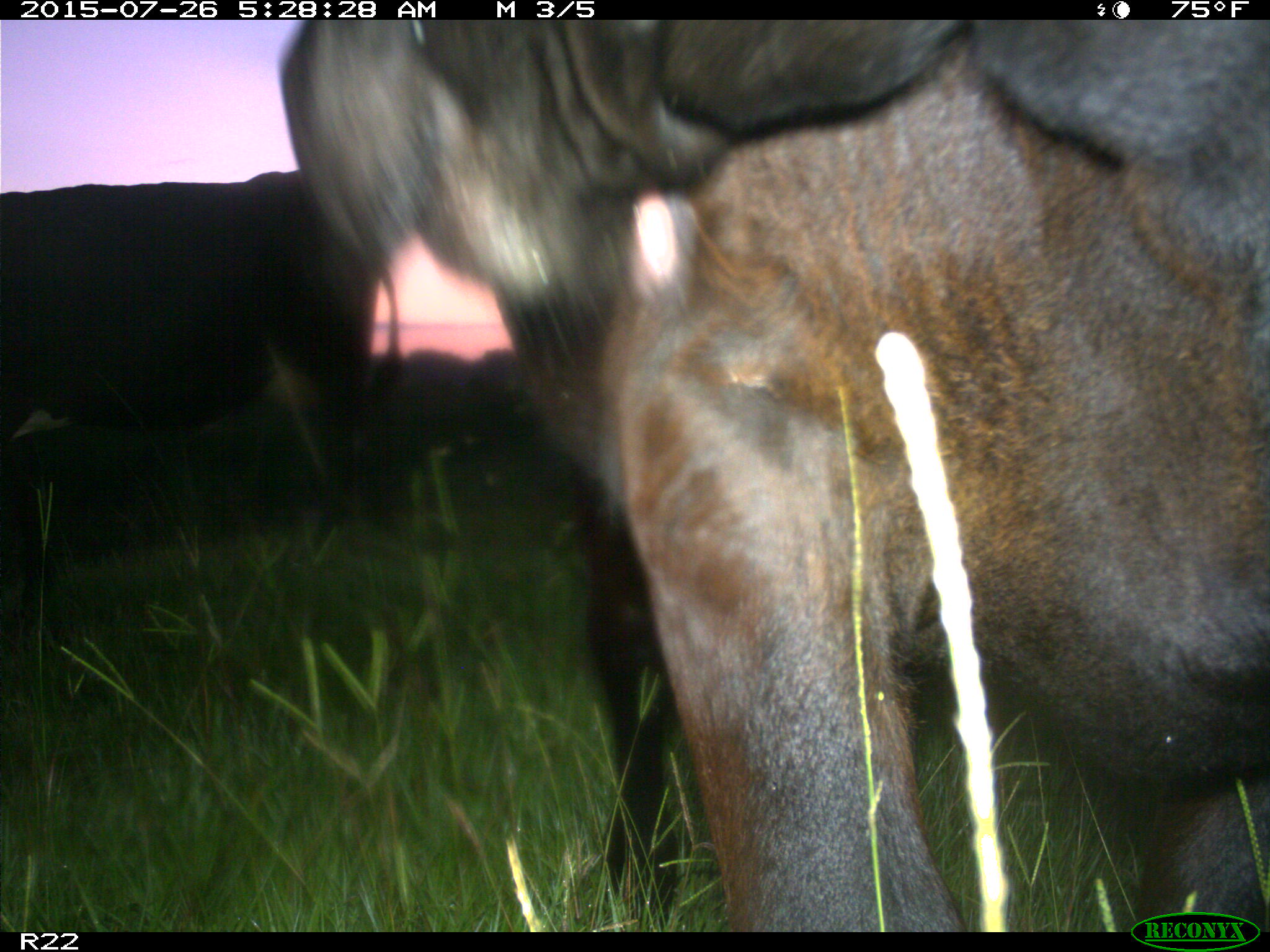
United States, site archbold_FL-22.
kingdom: Animalia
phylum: Chordata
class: Mammalia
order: Artiodactyla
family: Bovidae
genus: Bos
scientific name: Bos taurus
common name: domestic cow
Bos taurus (domestic cow).